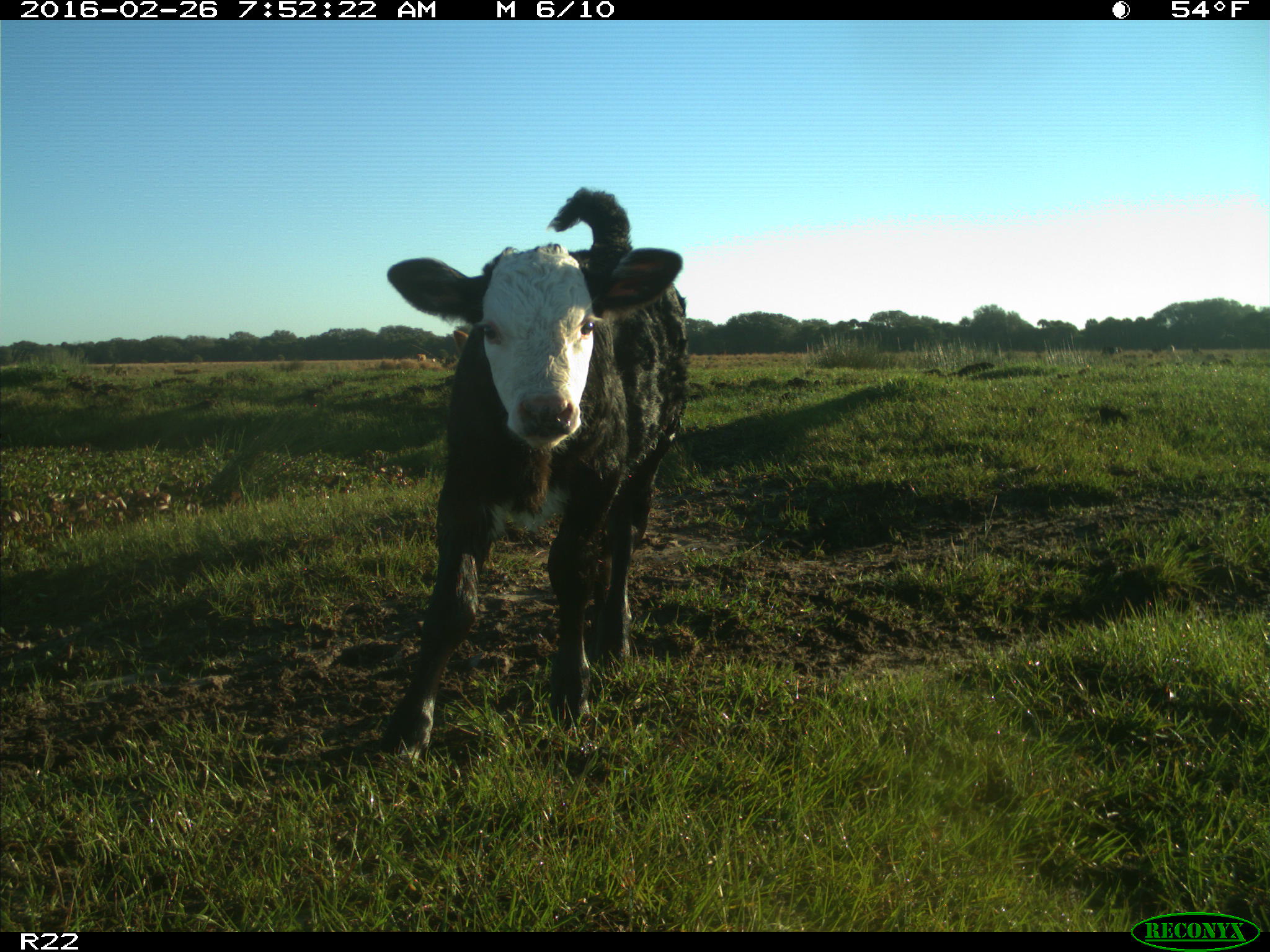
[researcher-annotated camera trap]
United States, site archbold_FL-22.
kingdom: Animalia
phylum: Chordata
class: Mammalia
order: Artiodactyla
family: Bovidae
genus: Bos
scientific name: Bos taurus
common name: domestic cow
Bos taurus (domestic cow).